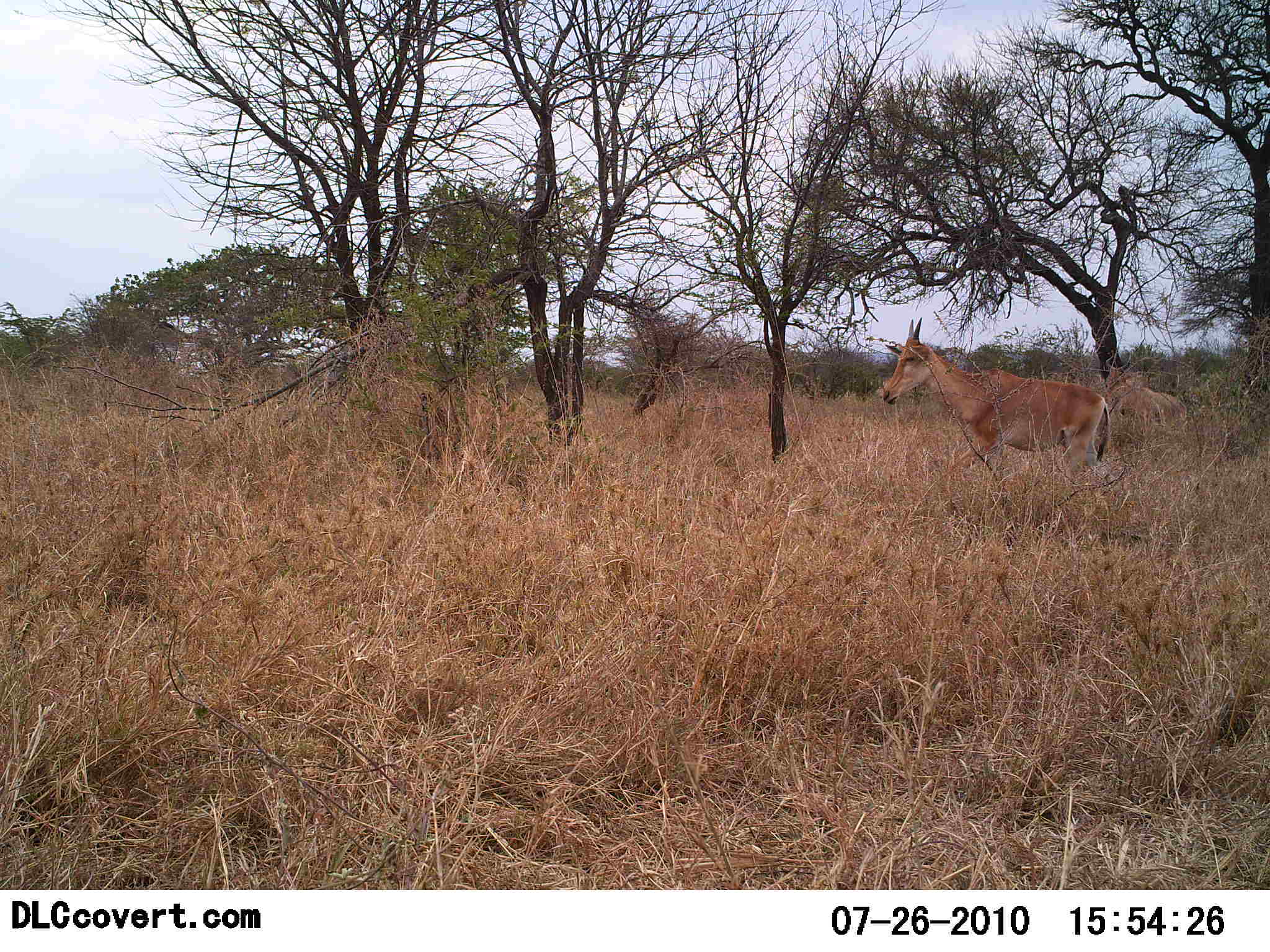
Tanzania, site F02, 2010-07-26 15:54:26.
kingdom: Animalia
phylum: Chordata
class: Mammalia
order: Artiodactyla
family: Bovidae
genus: Alcelaphus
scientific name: Alcelaphus buselaphus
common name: hartebeest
Hartebeest (Alcelaphus buselaphus), count 1. Behavior (volunteer vote fractions): standing 50%, resting 7%, moving 50%, interacting 0%. Young present (vote fraction): 0%. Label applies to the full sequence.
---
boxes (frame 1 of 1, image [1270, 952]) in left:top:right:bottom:
animal: 879:316:1113:491; 1100:354:1196:438